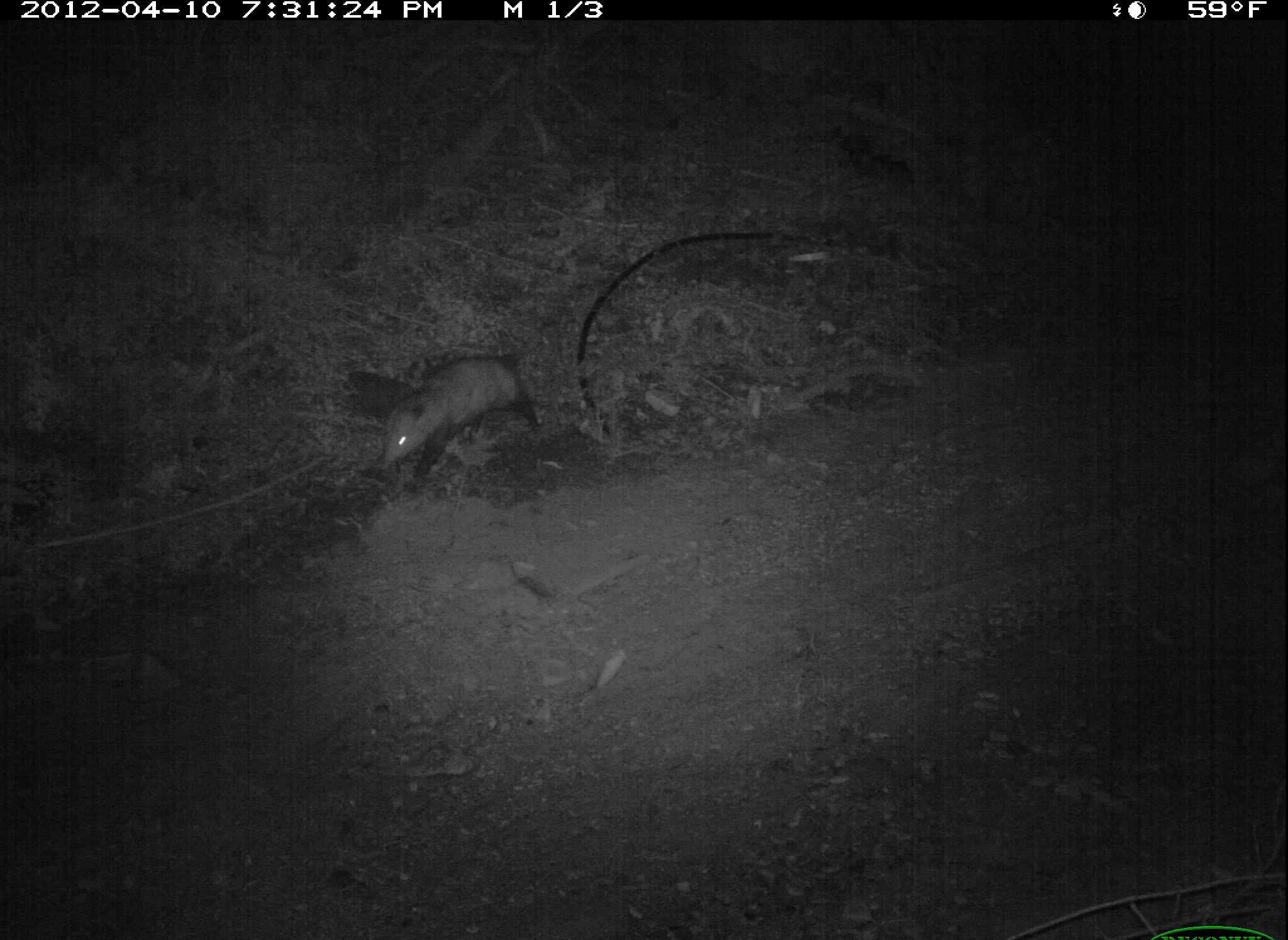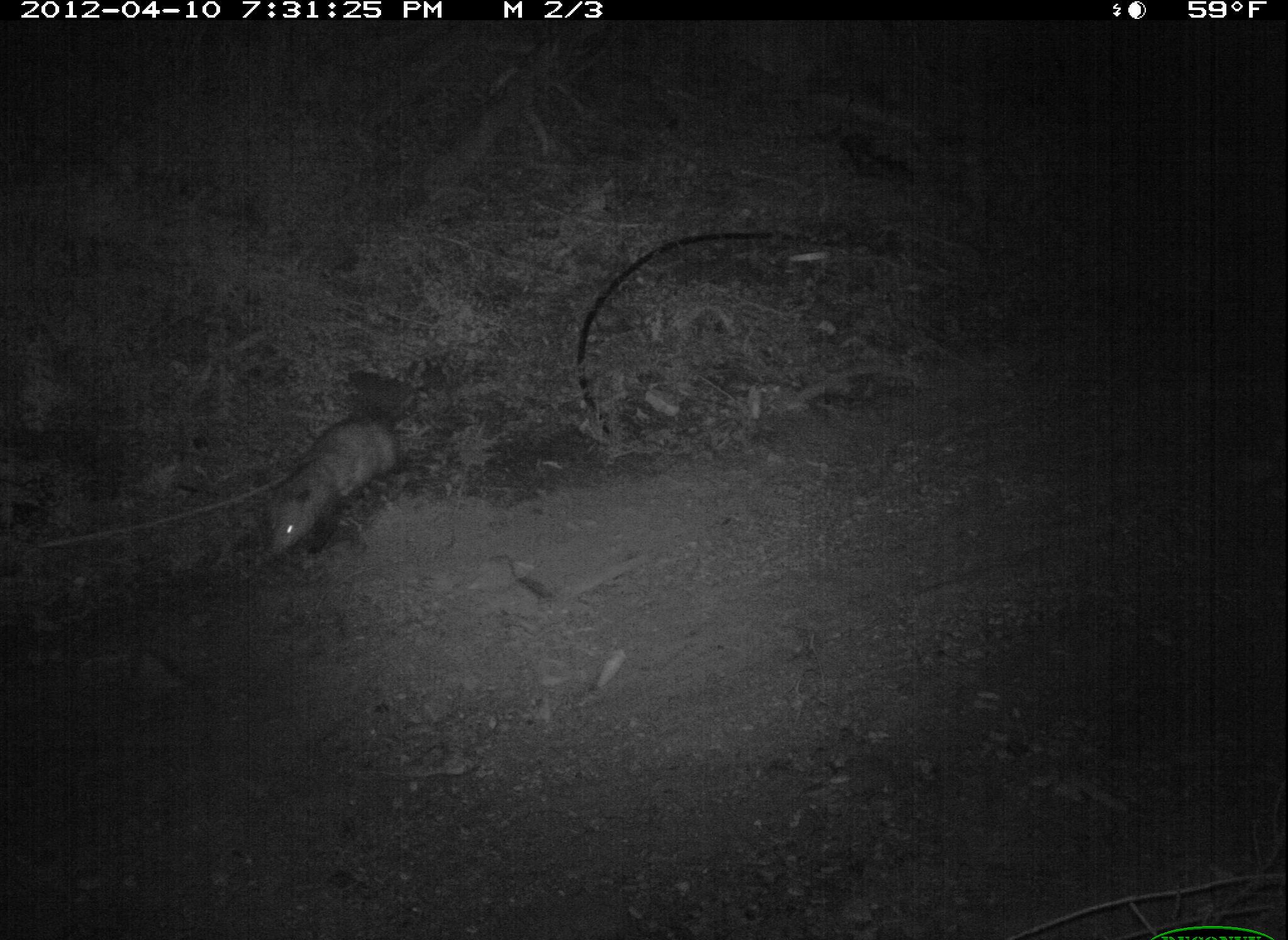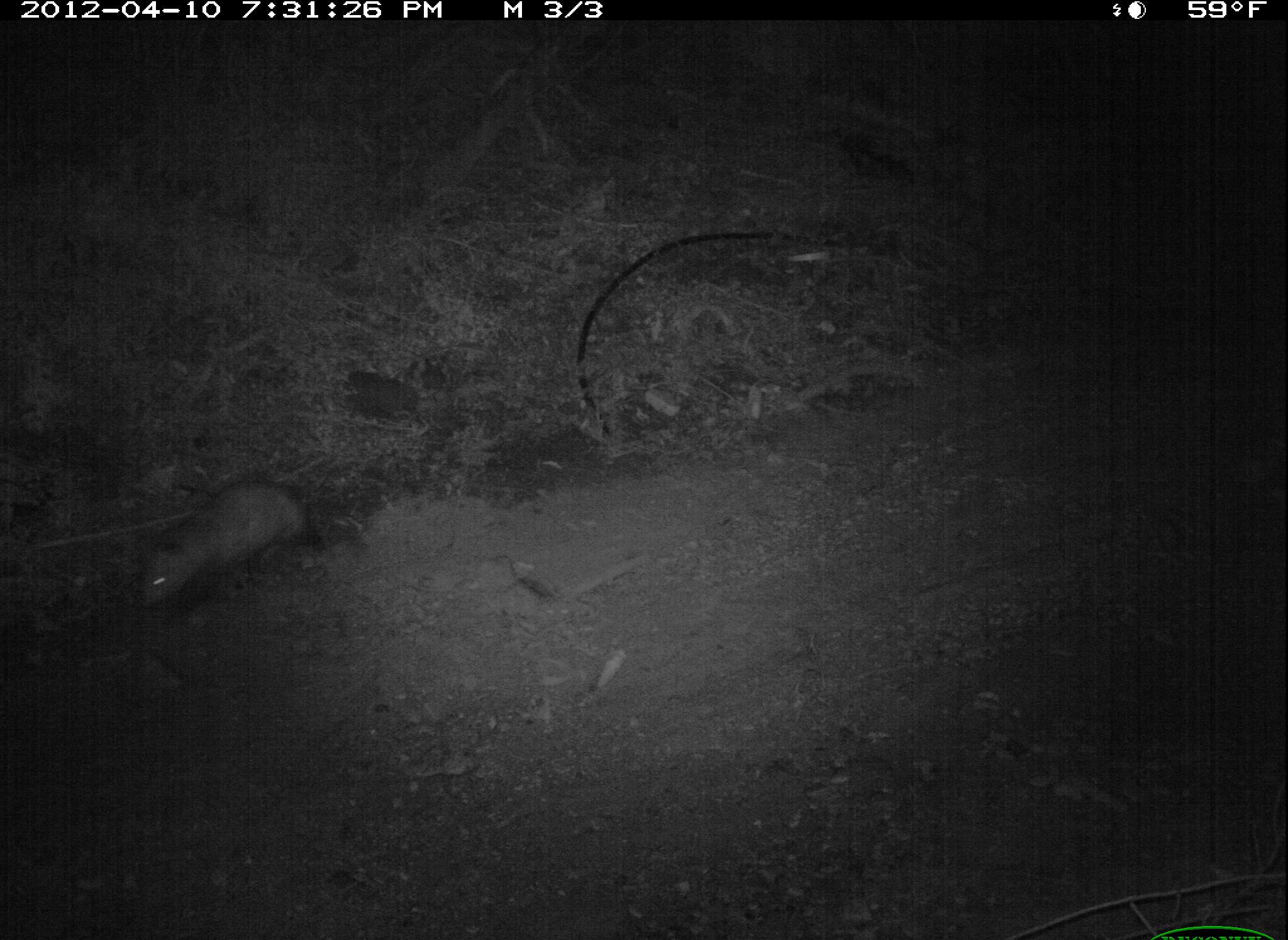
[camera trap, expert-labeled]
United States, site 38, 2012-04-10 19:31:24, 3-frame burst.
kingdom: Animalia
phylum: Chordata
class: Mammalia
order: Didelphimorphia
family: Didelphidae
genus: Didelphis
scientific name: Didelphis virginiana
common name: virginia opossum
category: opossum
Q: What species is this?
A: Opossum (virginia opossum) (Didelphis virginiana).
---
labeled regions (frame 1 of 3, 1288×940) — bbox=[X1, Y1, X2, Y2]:
opossum: bbox=[333, 345, 586, 503]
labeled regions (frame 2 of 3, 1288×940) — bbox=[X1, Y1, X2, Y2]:
opossum: bbox=[248, 395, 423, 577]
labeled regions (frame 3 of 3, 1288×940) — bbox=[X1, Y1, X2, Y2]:
opossum: bbox=[121, 449, 375, 657]